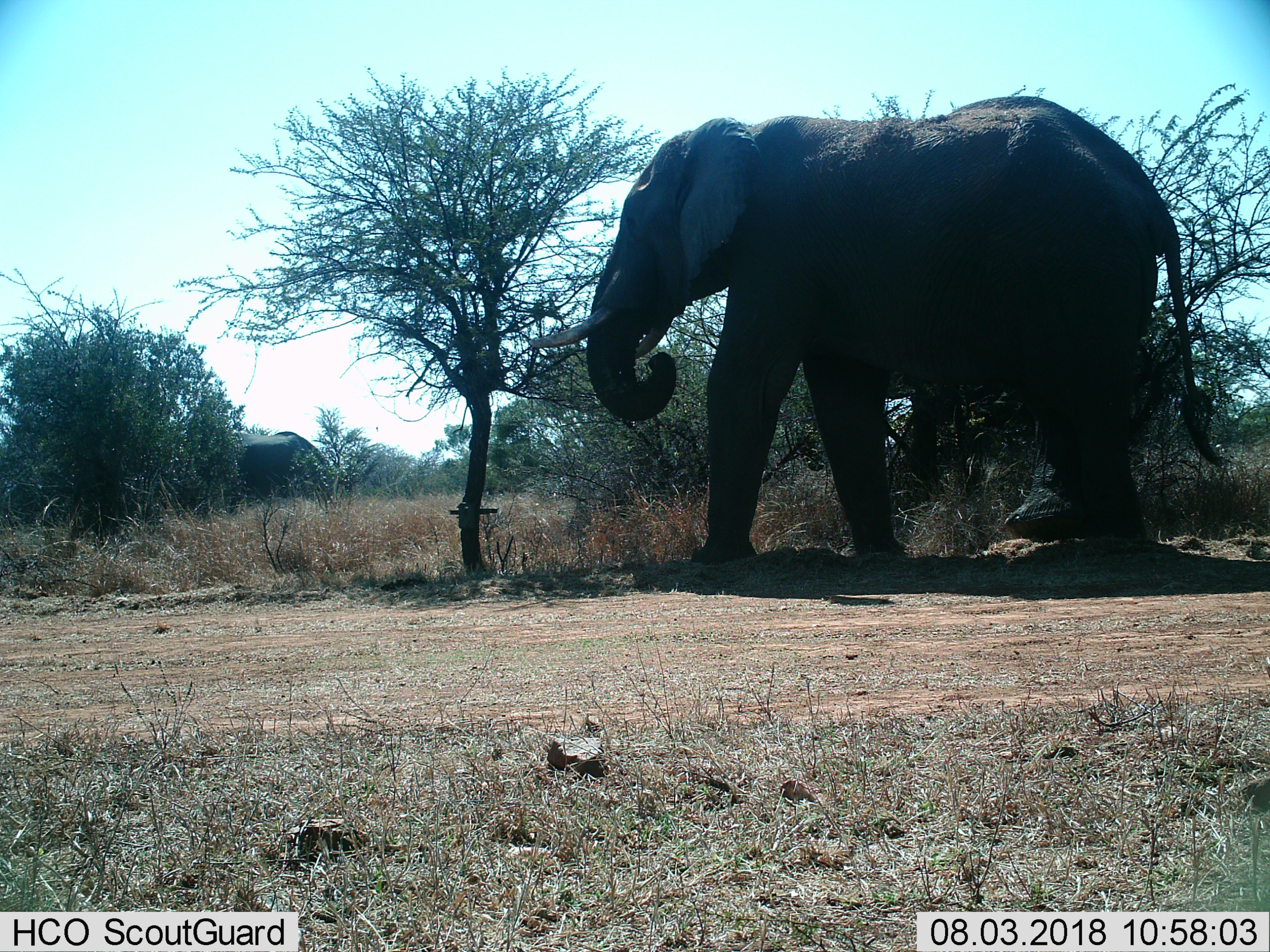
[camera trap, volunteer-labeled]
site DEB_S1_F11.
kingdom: Animalia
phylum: Chordata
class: Mammalia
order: Proboscidea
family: Elephantidae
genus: Loxodonta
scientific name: Loxodonta africana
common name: african bush elephant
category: elephant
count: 2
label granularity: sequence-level